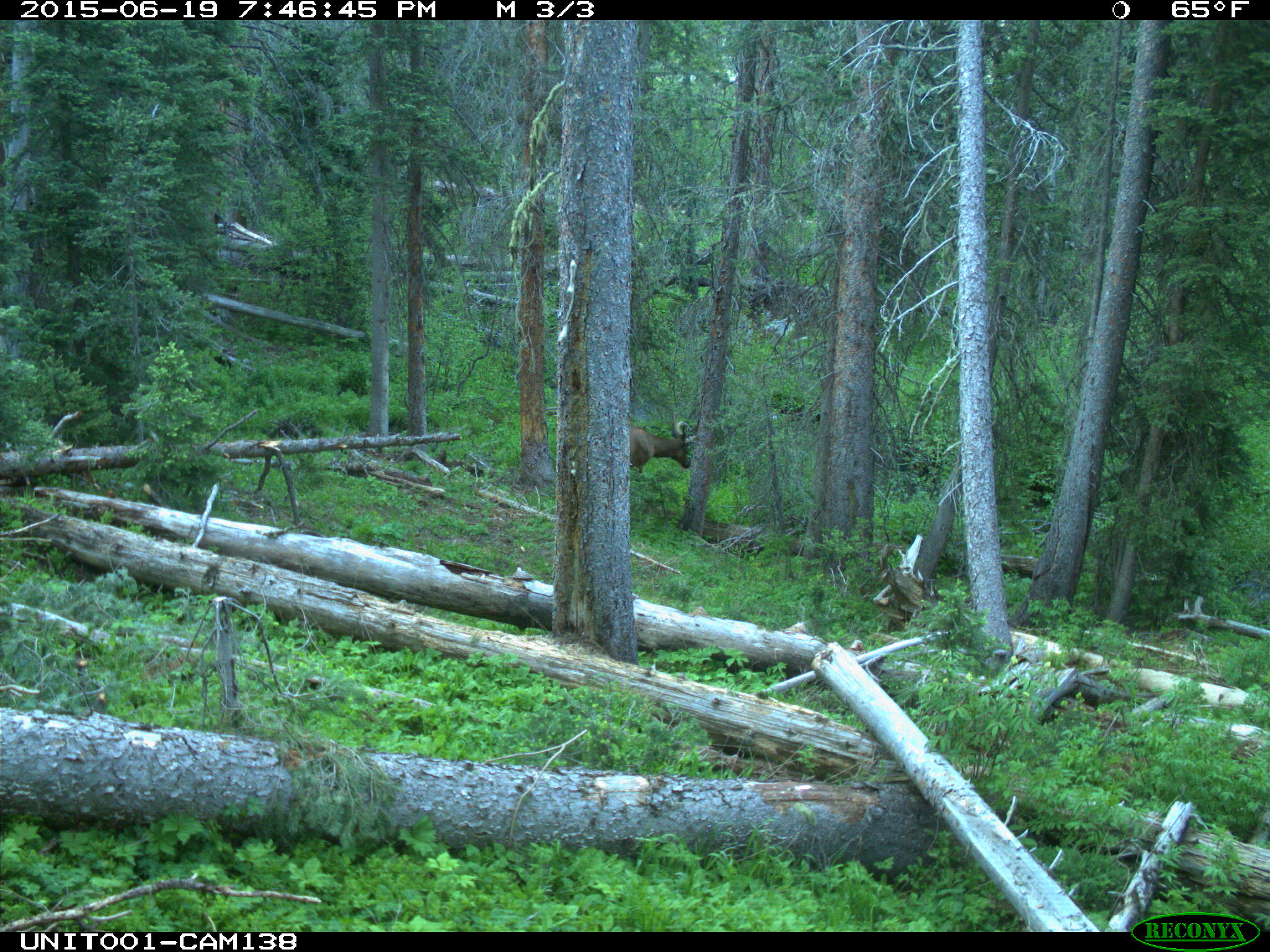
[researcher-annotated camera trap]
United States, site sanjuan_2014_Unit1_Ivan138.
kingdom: Animalia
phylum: Chordata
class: Mammalia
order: Artiodactyla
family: Cervidae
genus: Cervus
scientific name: Cervus elaphus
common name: red deer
Cervus elaphus (red deer).